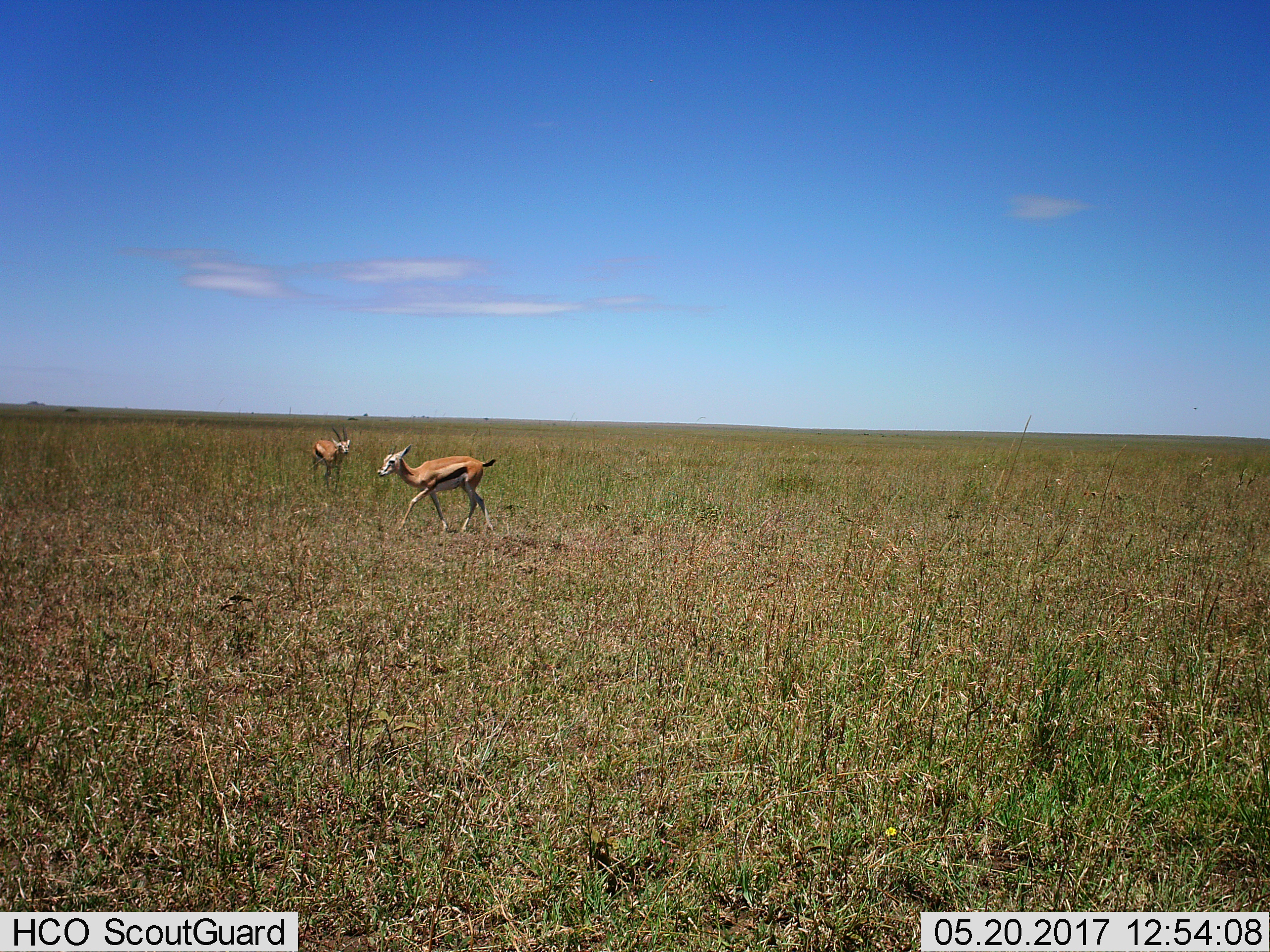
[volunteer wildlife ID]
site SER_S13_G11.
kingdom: Animalia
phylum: Chordata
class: Mammalia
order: Artiodactyla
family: Bovidae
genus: Eudorcas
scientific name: Eudorcas thomsonii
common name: thomson's gazelle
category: gazellethomsons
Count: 2.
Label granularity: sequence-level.